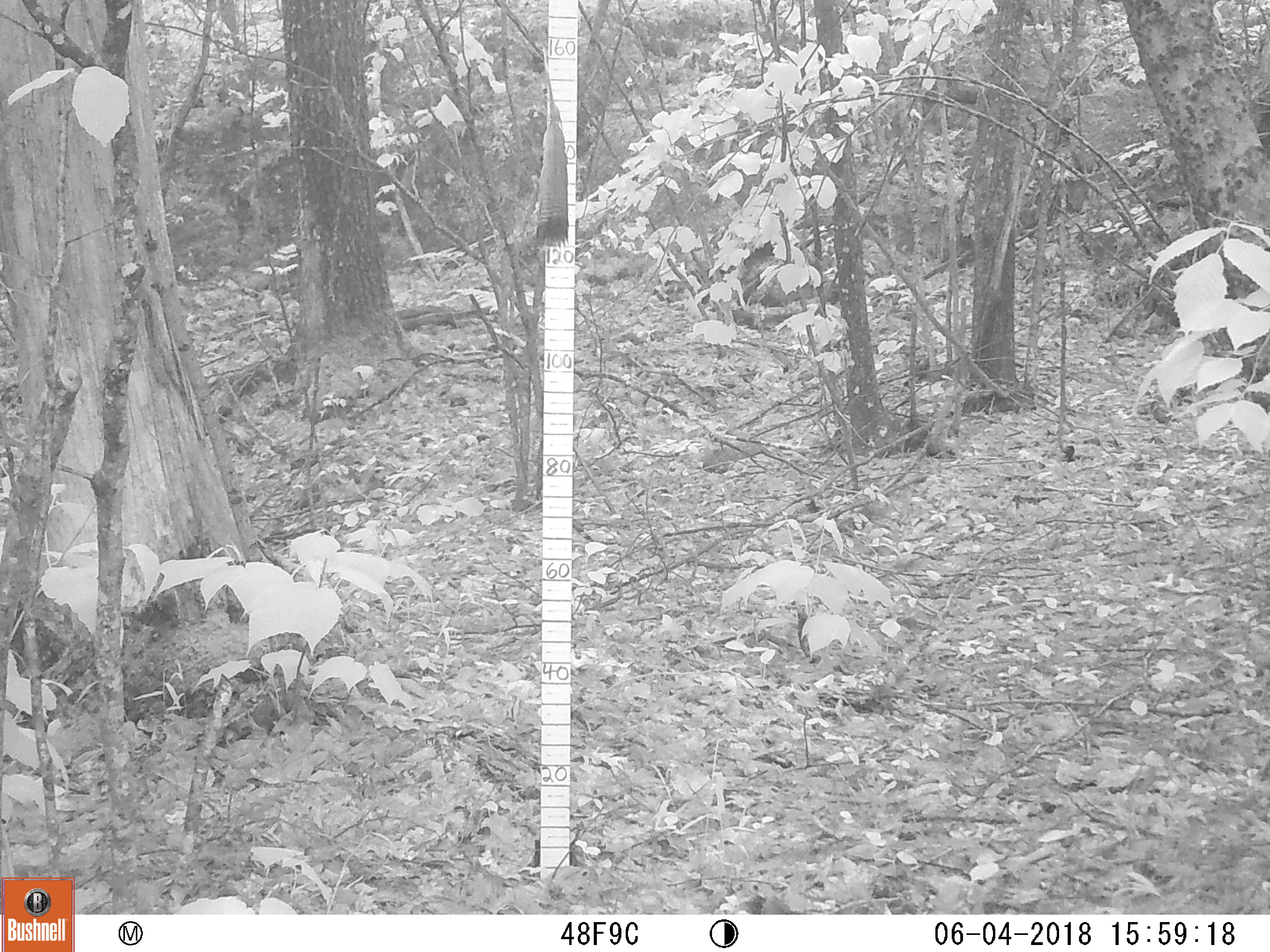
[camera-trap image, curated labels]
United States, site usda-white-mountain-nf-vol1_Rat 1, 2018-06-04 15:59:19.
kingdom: Animalia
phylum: Chordata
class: Mammalia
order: Carnivora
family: Ursidae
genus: Ursus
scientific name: Ursus americanus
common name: black bear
Black bear (Ursus americanus).